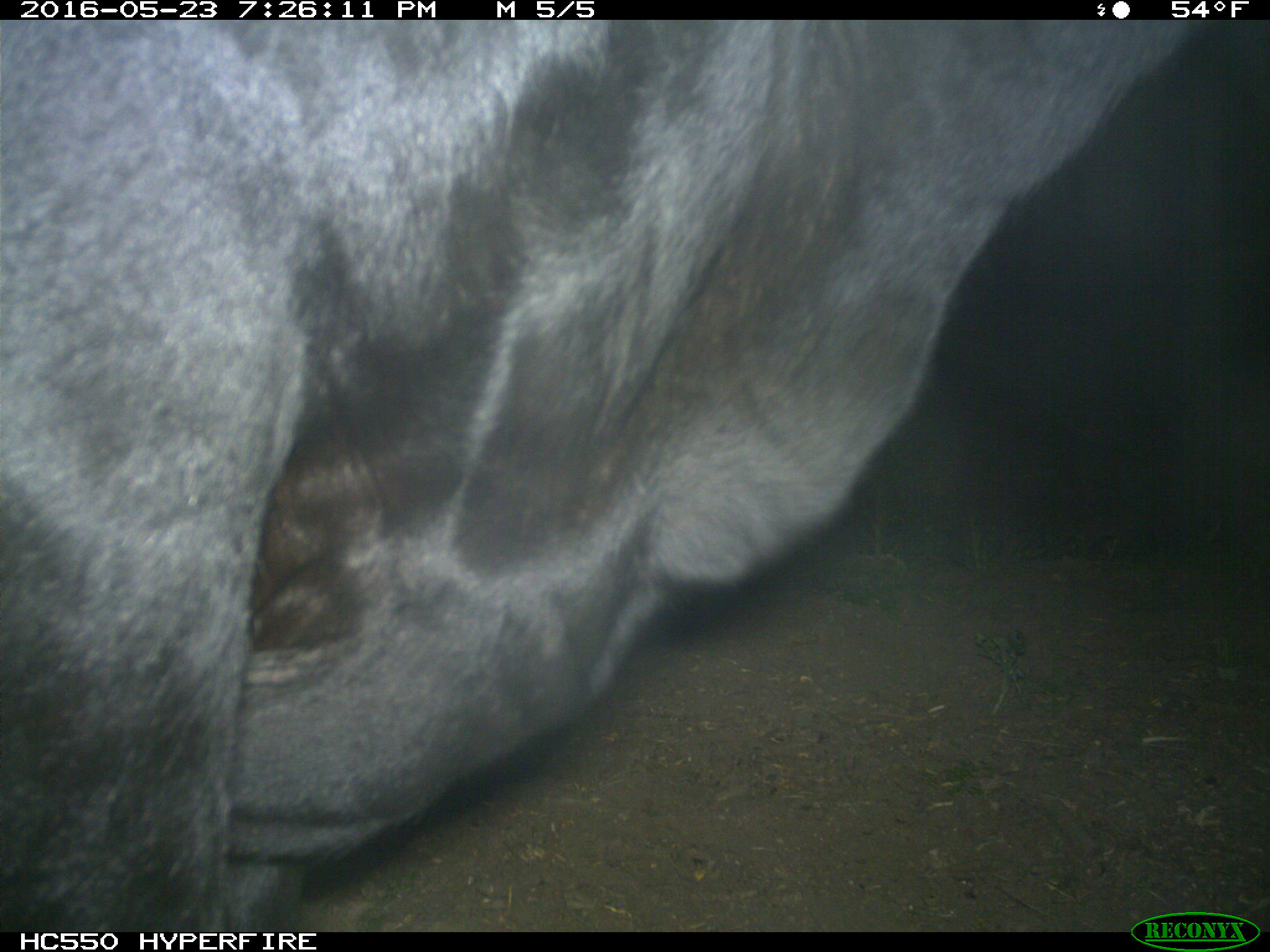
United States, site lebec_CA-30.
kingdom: Animalia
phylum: Chordata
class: Mammalia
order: Artiodactyla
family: Bovidae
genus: Bos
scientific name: Bos taurus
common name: domestic cow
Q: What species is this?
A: Bos taurus (domestic cow).